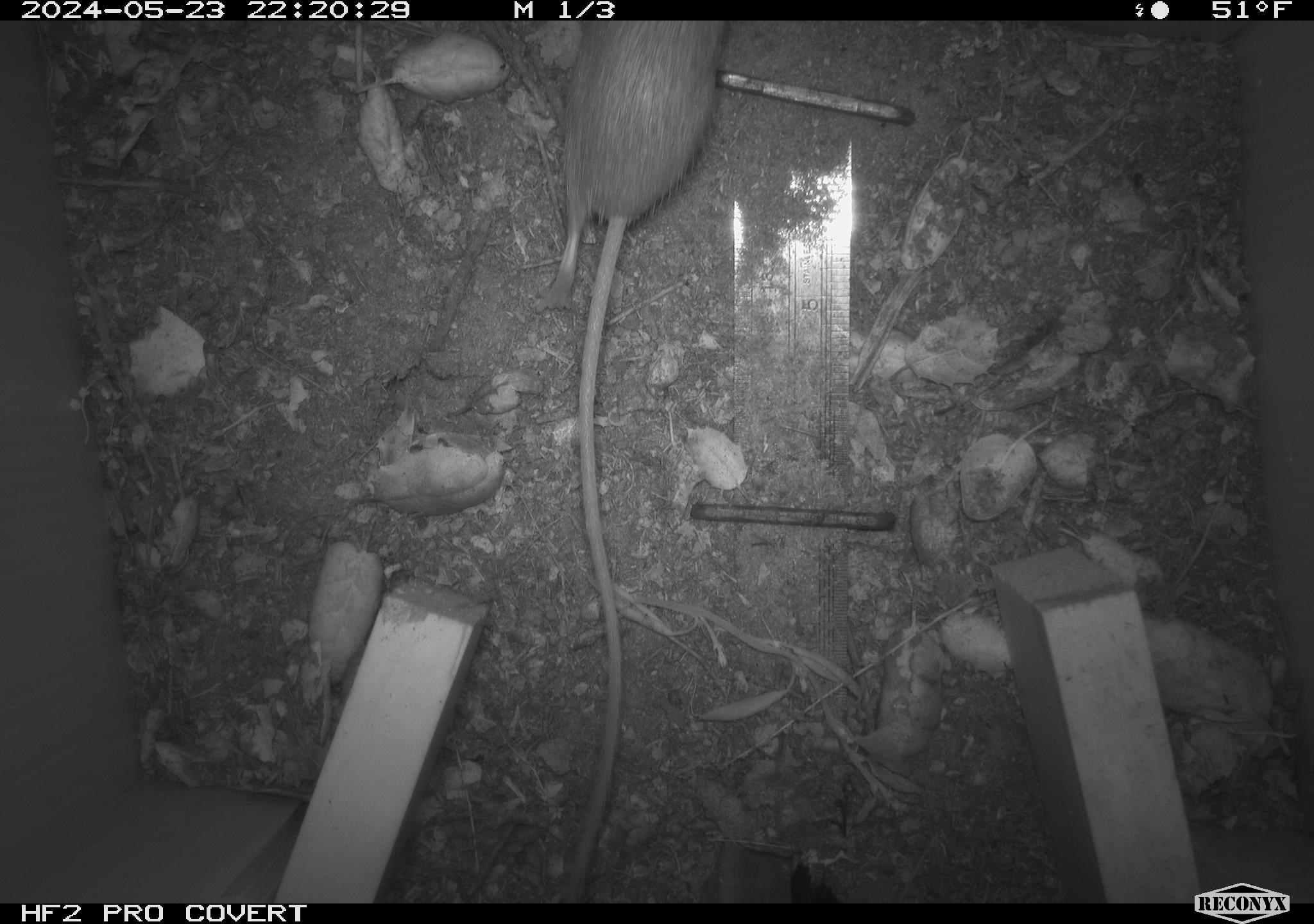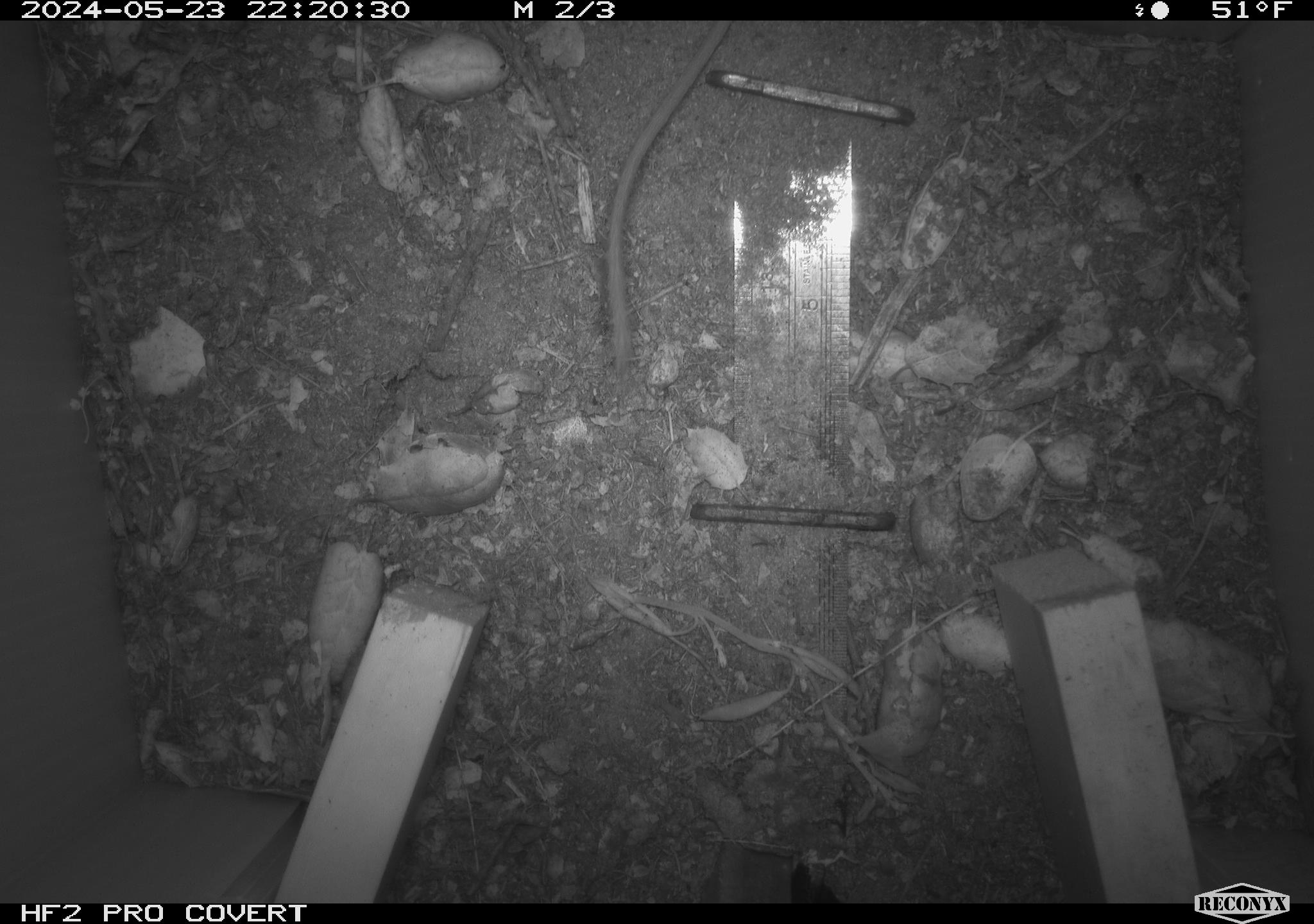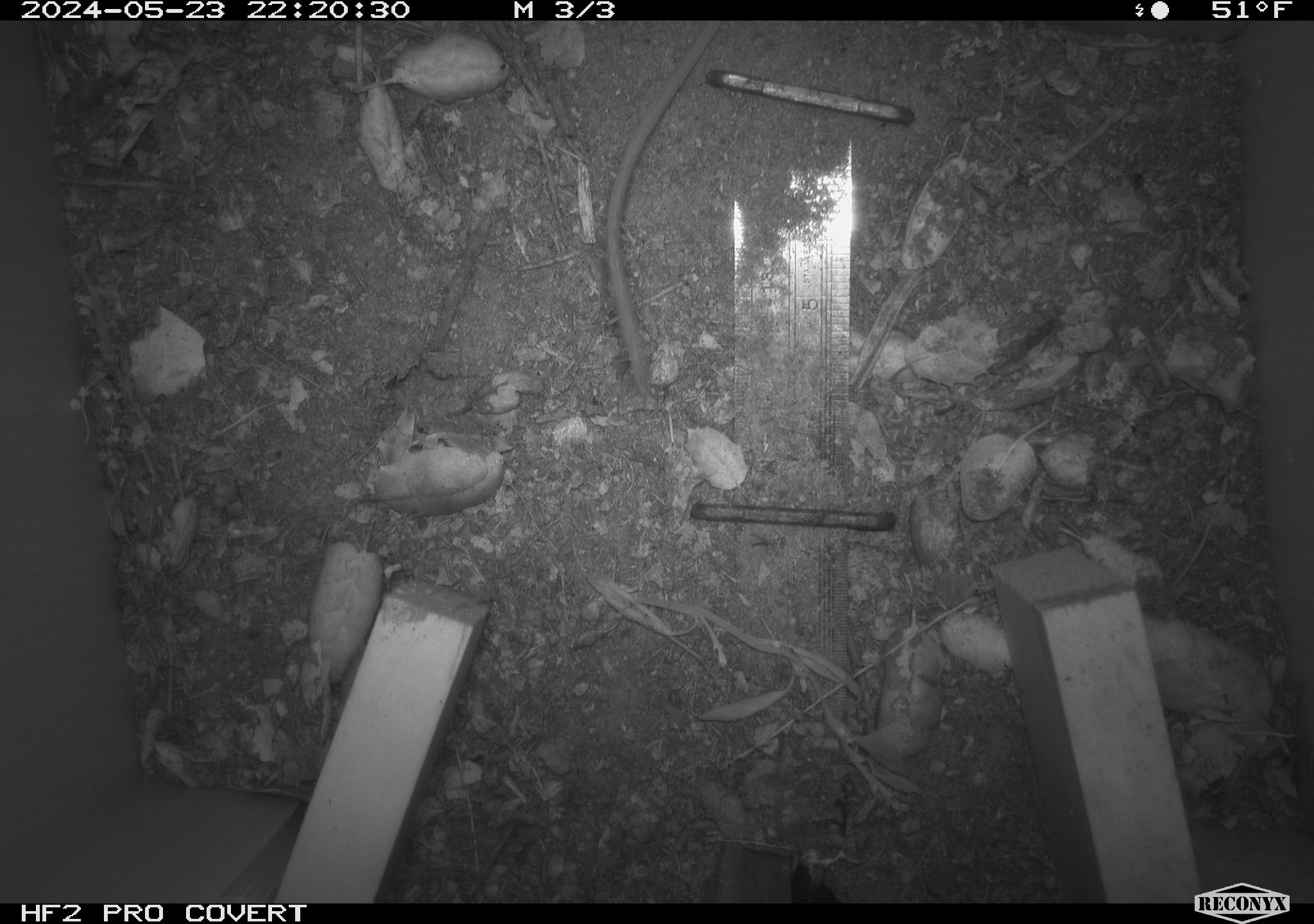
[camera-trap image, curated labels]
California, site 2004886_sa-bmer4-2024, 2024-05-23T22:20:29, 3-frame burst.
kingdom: Animalia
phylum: Chordata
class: Mammalia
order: Rodentia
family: Heteromyidae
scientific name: Heteromyidae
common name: kangaroo rats and pocket mice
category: heteromyidae family